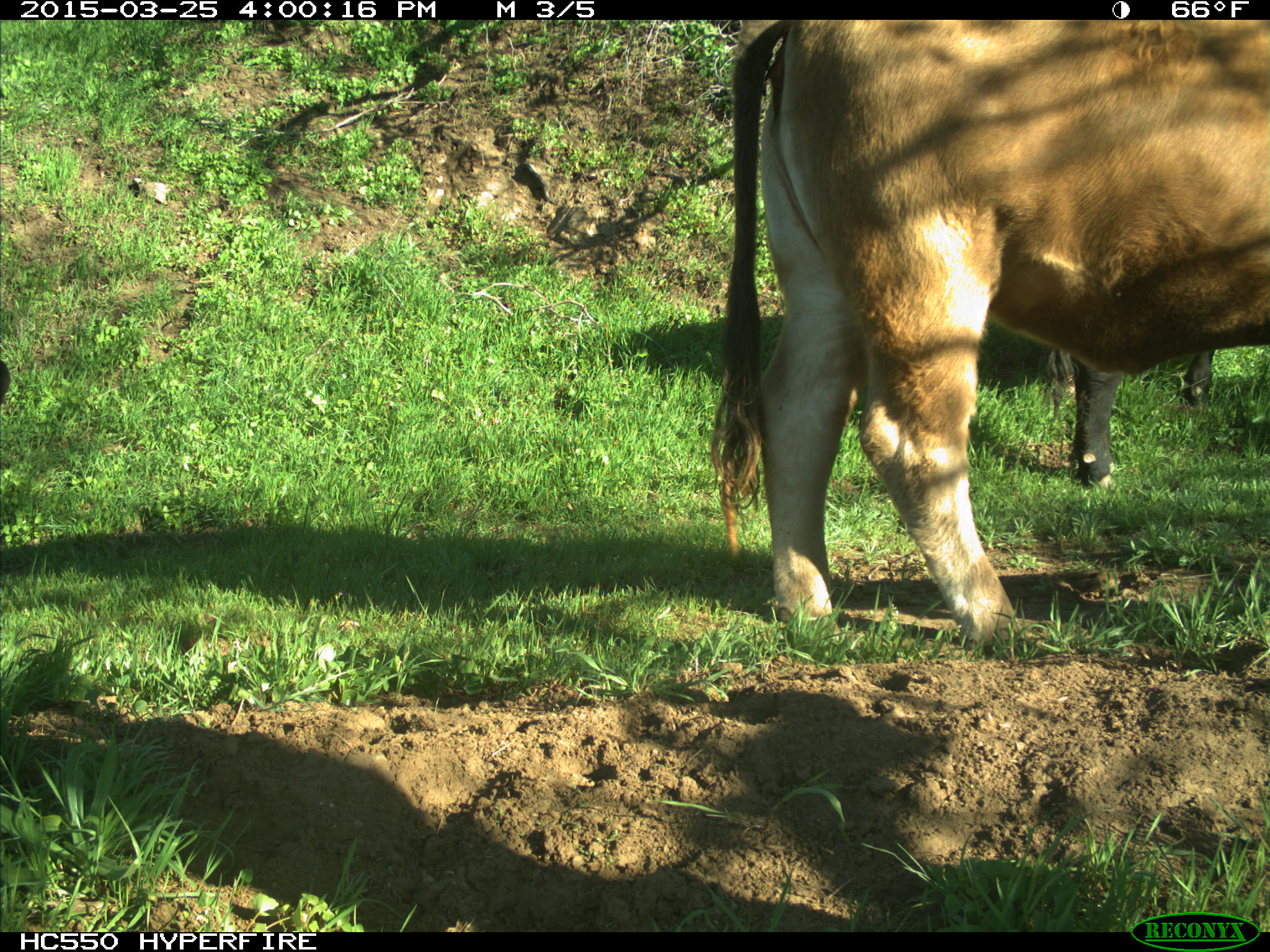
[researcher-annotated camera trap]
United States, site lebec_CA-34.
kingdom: Animalia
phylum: Chordata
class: Mammalia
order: Artiodactyla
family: Bovidae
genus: Bos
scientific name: Bos taurus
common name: domestic cow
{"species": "Bos taurus (domestic cow)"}